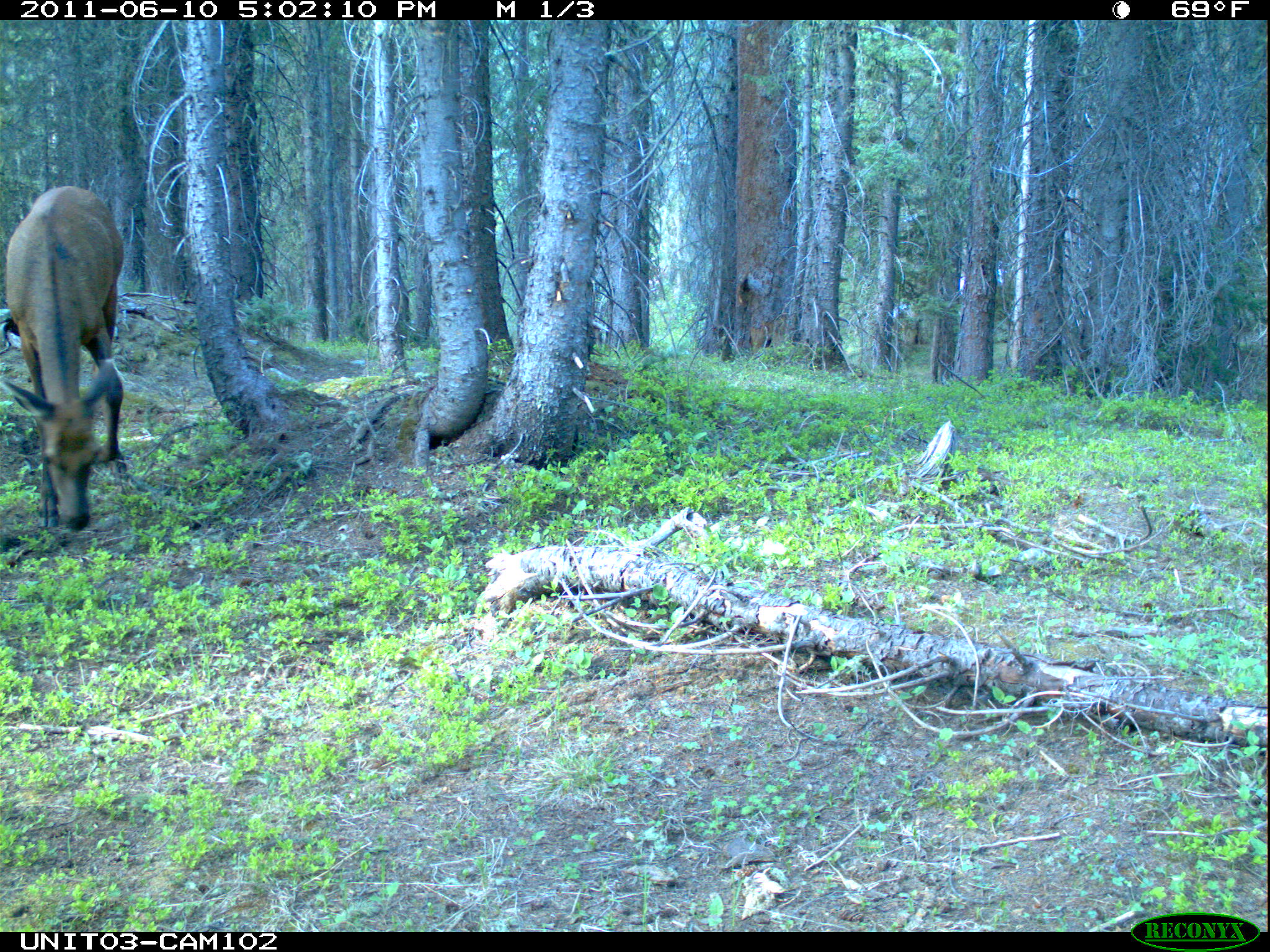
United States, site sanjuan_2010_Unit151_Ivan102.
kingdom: Animalia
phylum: Chordata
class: Mammalia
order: Artiodactyla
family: Cervidae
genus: Cervus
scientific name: Cervus elaphus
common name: red deer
Cervus elaphus (red deer).